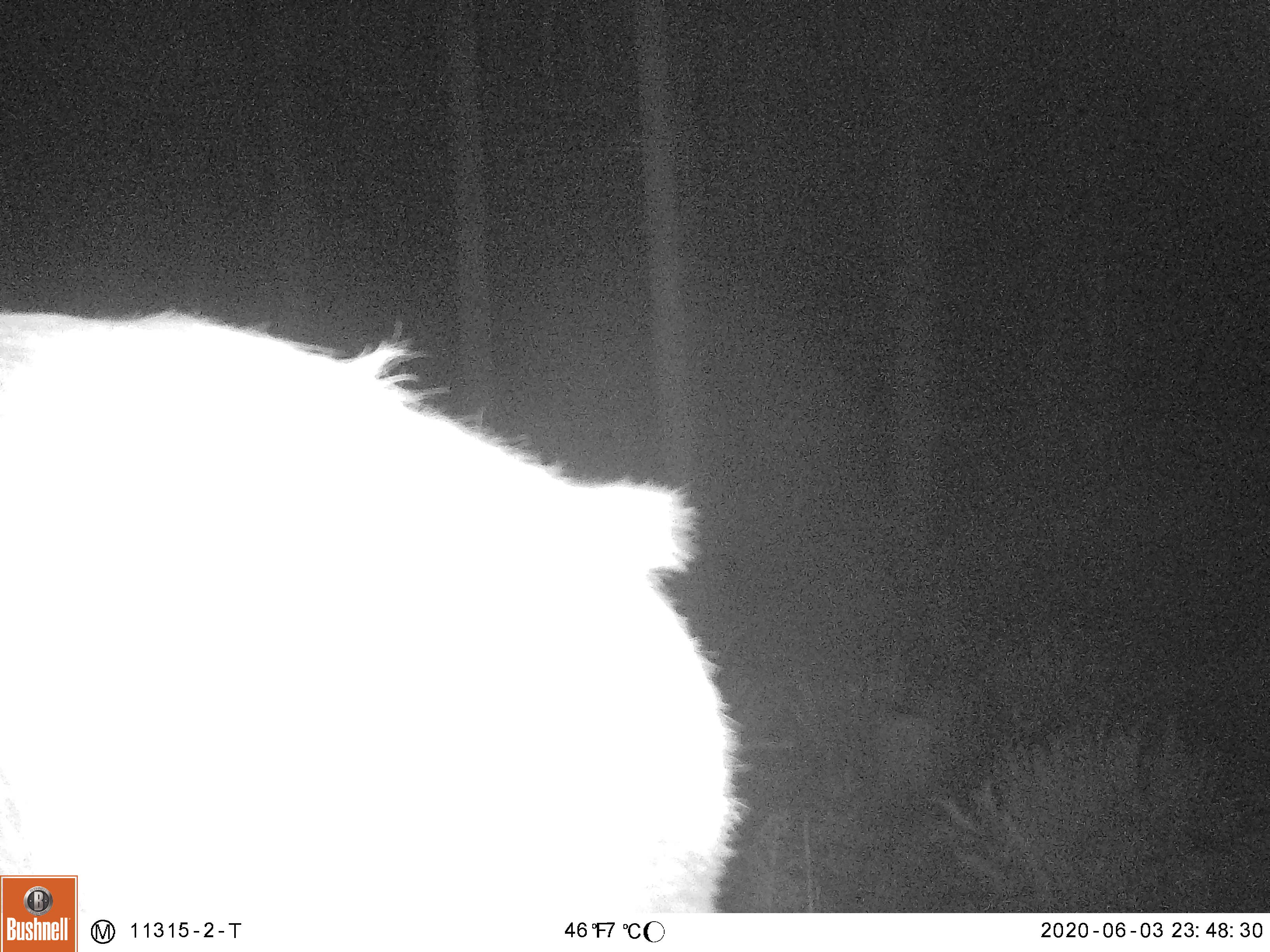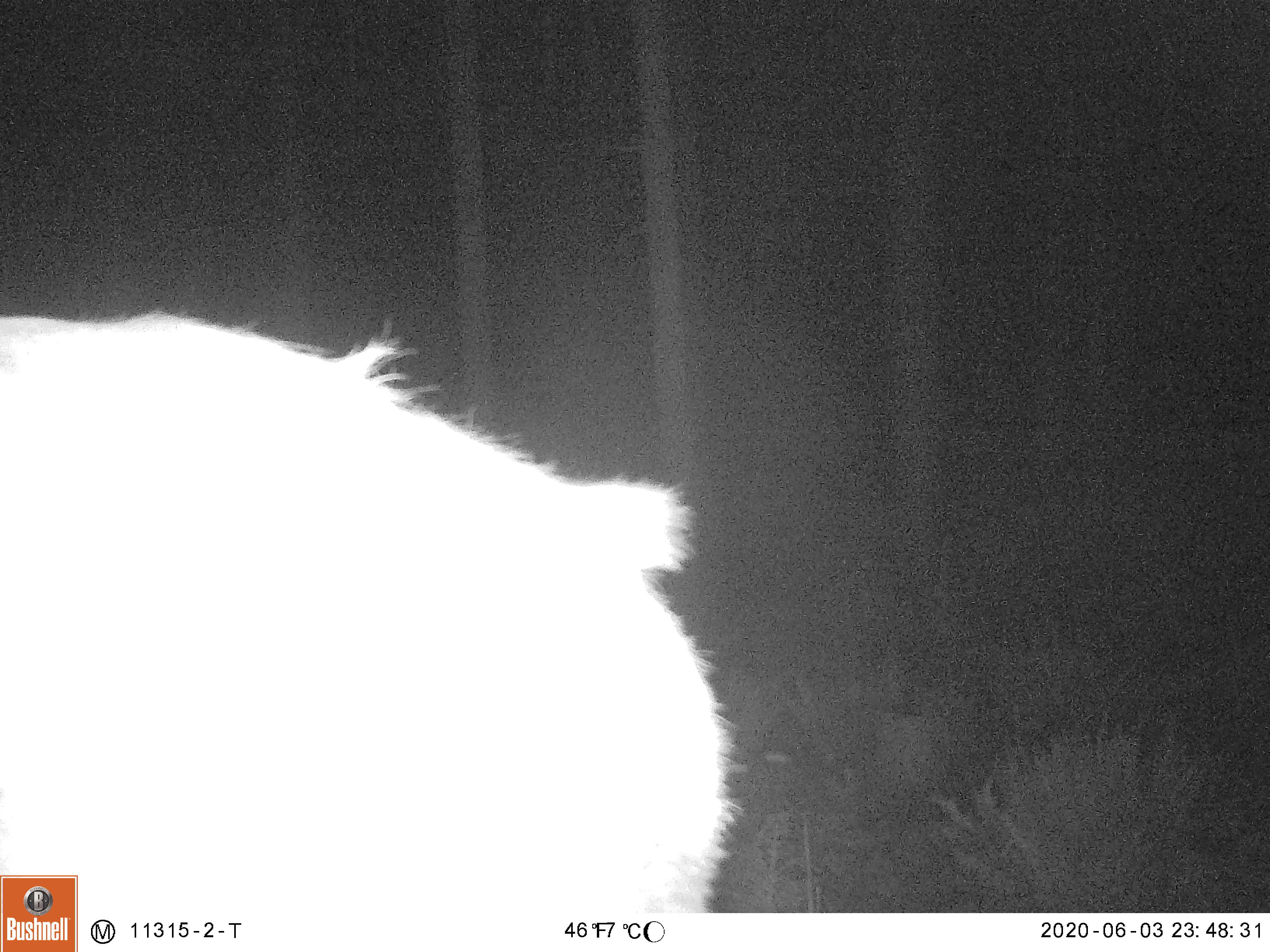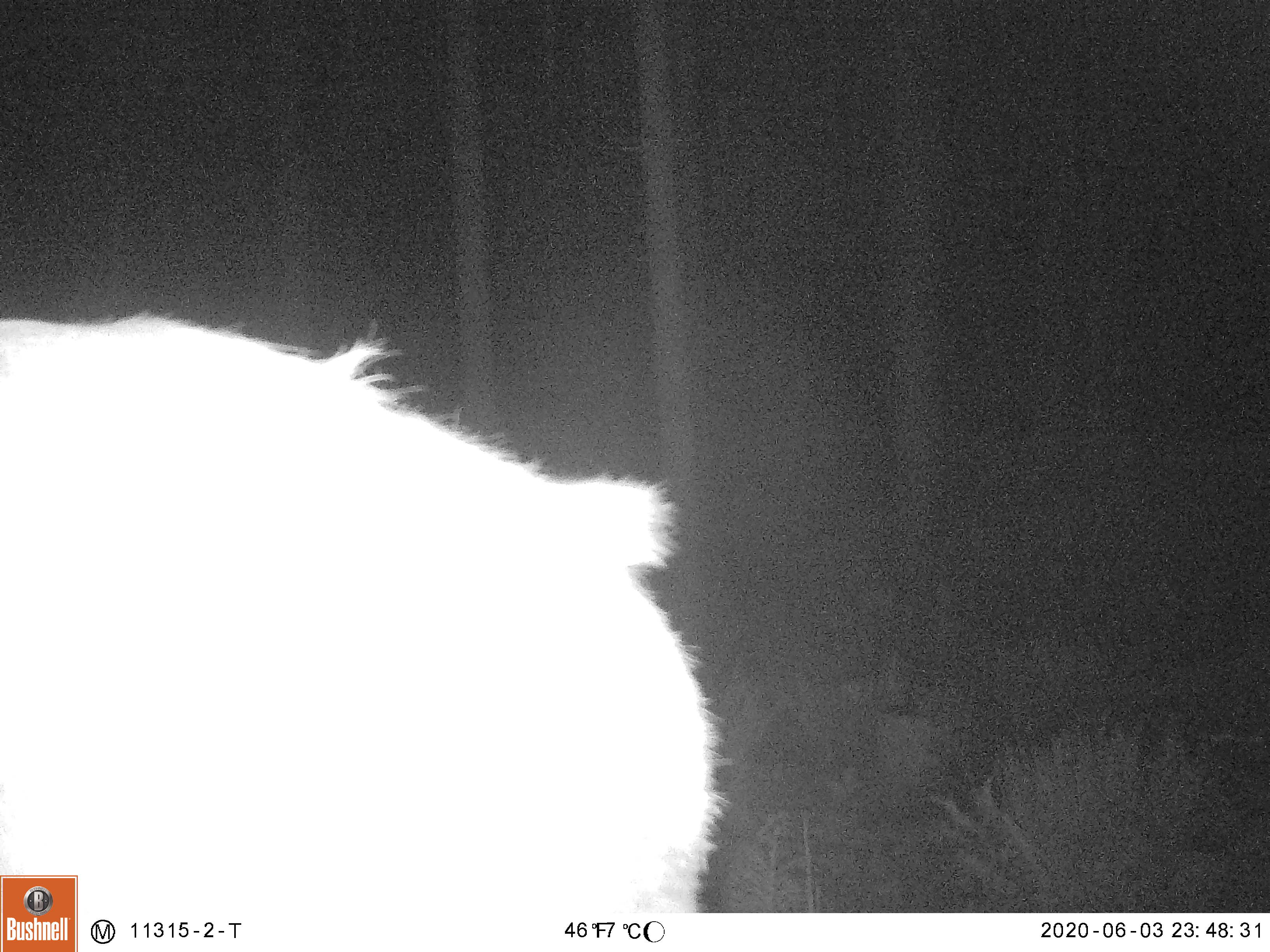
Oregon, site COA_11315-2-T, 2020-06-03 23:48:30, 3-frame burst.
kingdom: Animalia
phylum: Chordata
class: Mammalia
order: Artiodactyla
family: Cervidae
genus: Cervus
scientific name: Cervus canadensis roosevelti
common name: roosevelt elk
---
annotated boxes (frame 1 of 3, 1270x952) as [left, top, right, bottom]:
roosevelt elk: [3, 294, 757, 869]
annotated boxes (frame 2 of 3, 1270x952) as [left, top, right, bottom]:
roosevelt elk: [3, 289, 759, 867]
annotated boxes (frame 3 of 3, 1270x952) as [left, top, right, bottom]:
roosevelt elk: [5, 285, 741, 867]